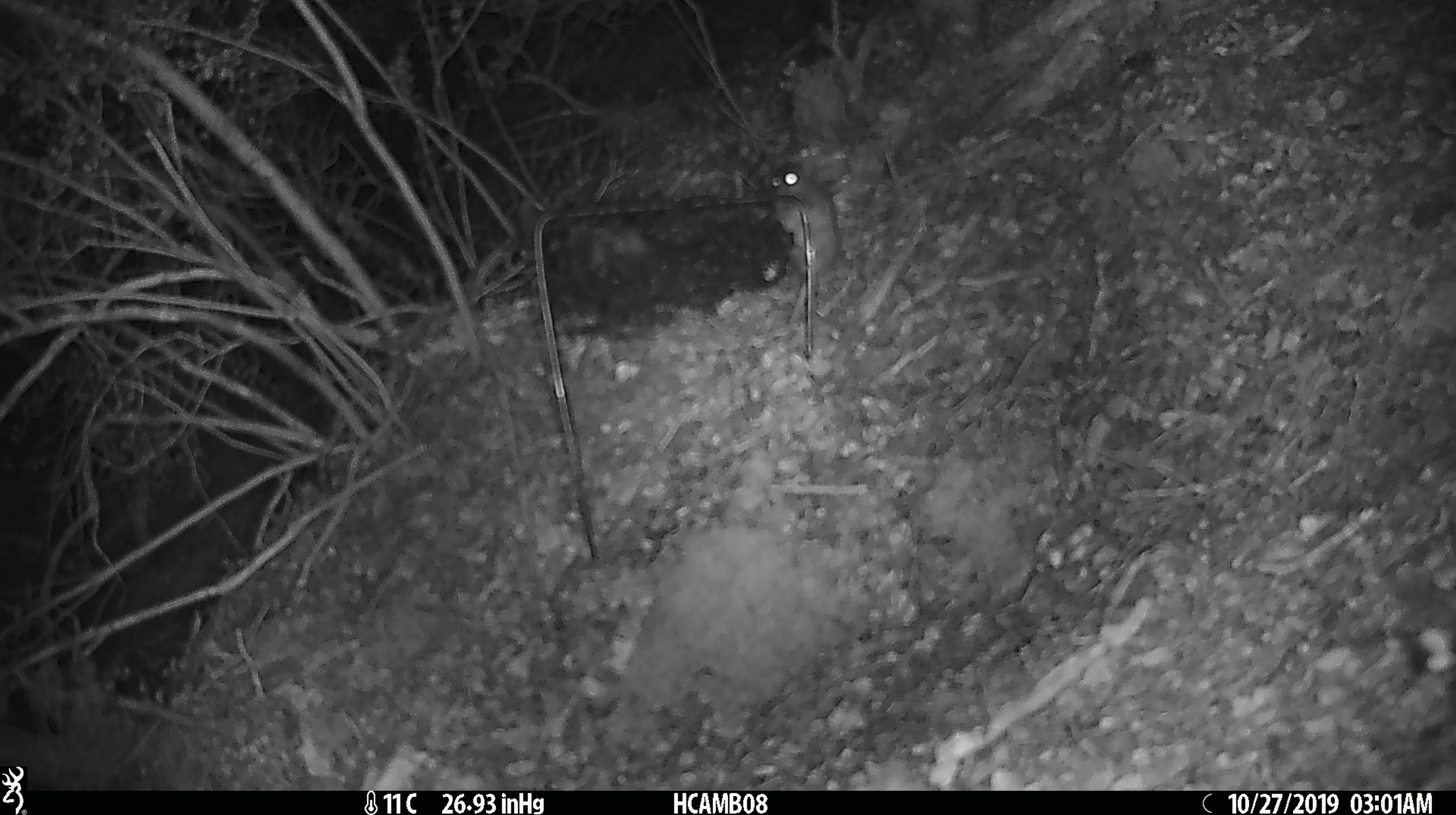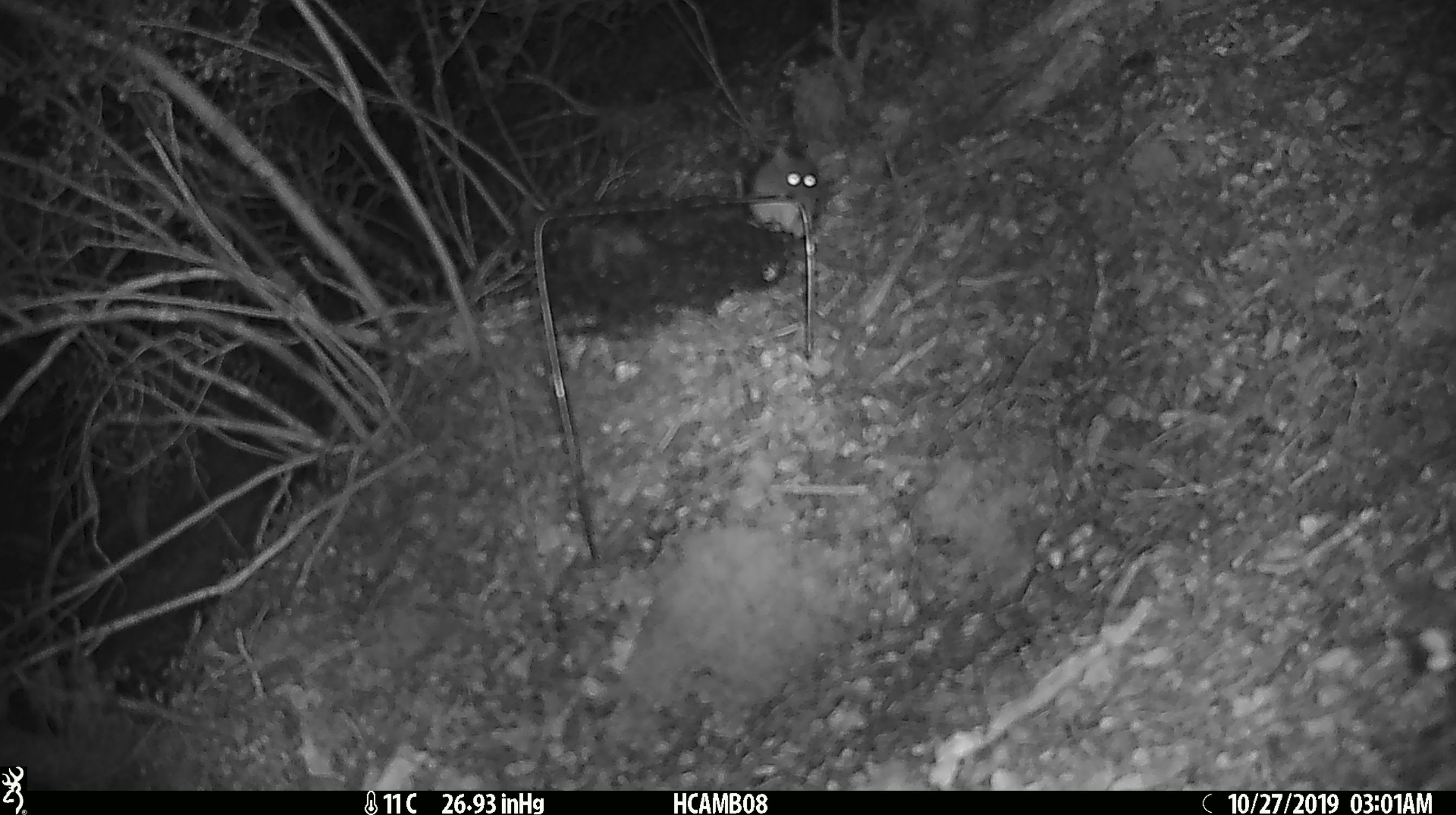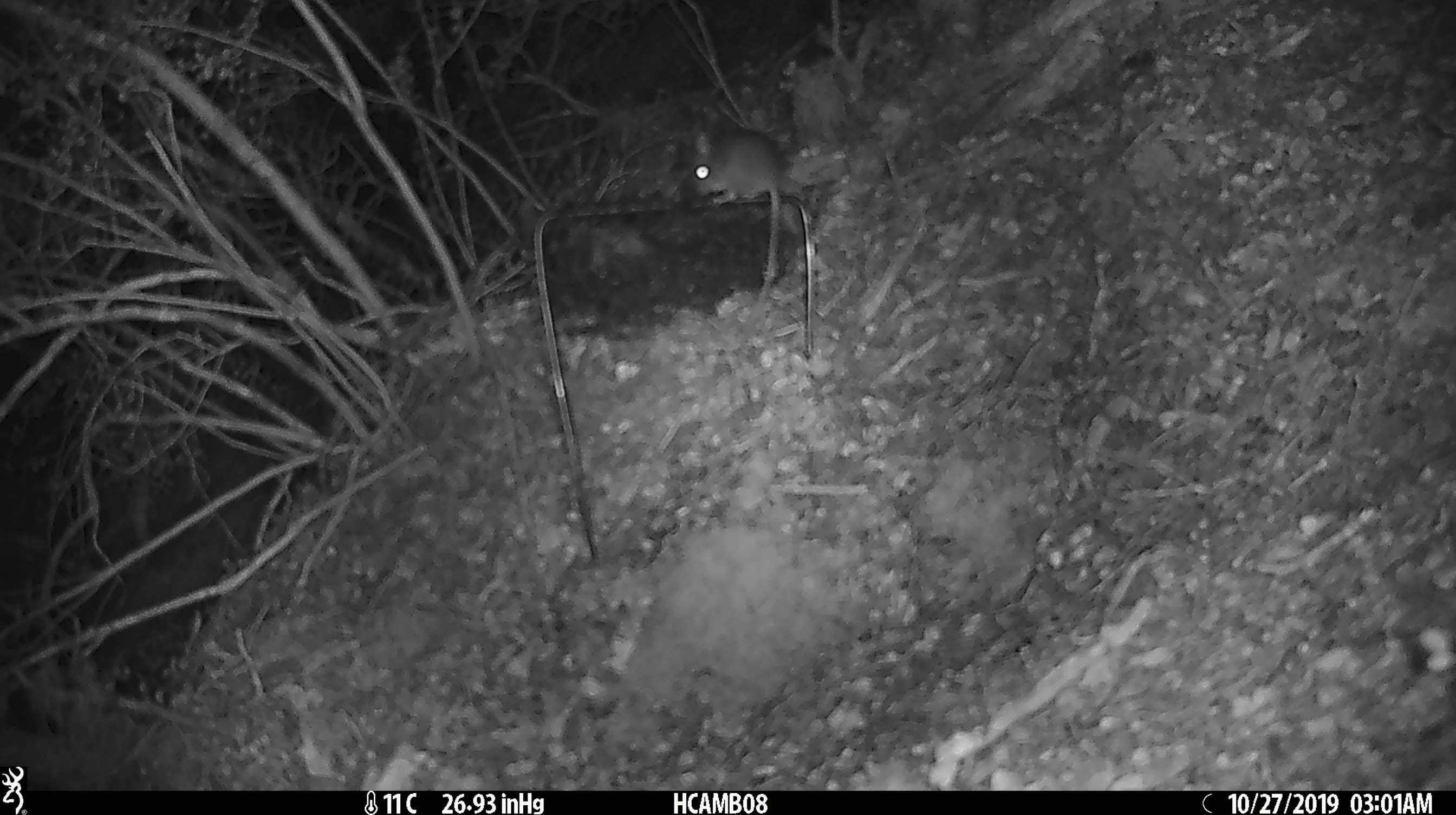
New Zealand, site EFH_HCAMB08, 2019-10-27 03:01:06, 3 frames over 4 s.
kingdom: Animalia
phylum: Chordata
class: Mammalia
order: Rodentia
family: Muridae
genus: Mus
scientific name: Mus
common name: mouse